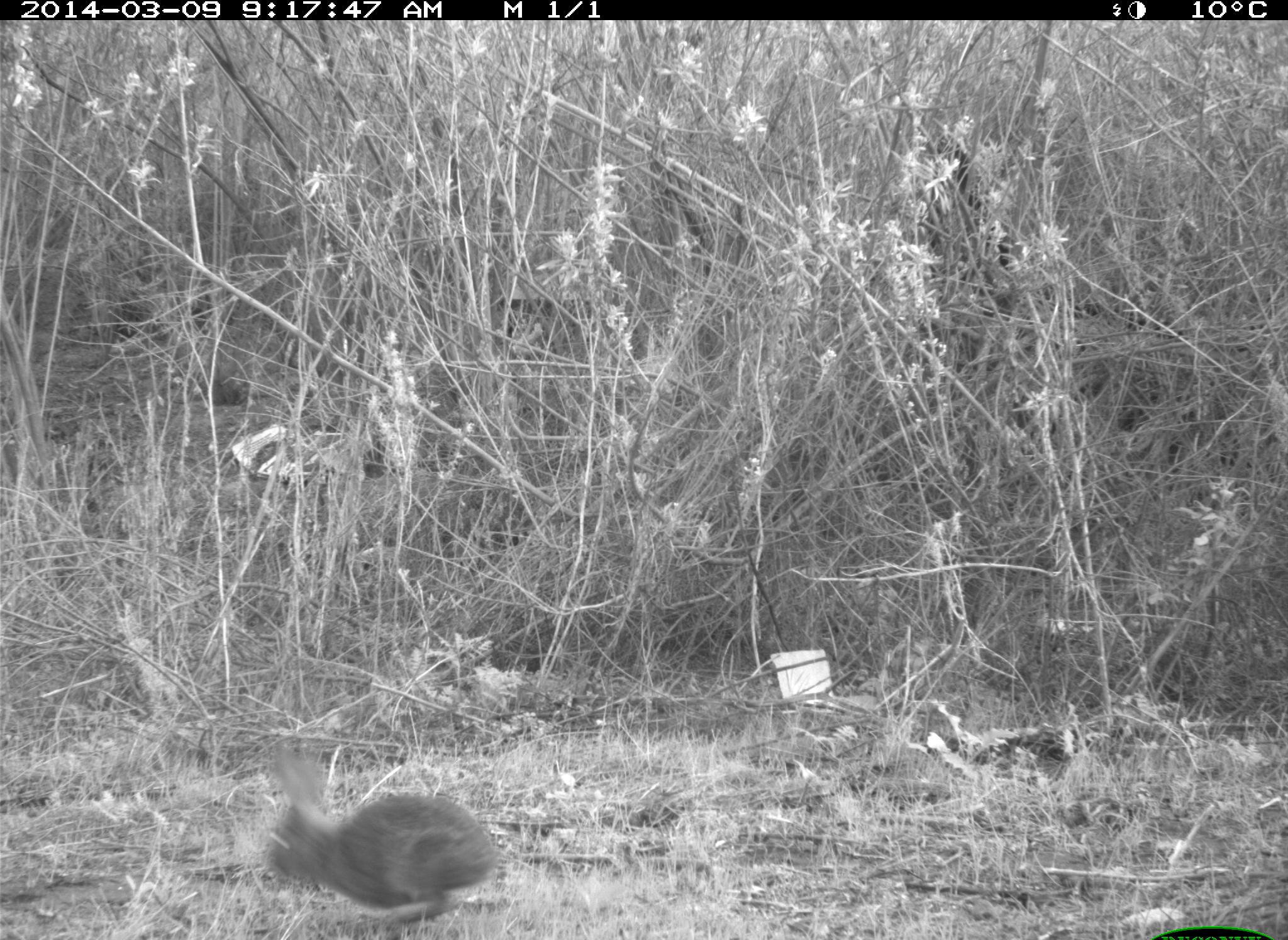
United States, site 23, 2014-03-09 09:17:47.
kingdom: Animalia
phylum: Chordata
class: Mammalia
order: Lagomorpha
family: Leporidae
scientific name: Leporidae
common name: rabbits and hares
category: rabbit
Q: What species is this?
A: Rabbit (rabbits and hares) (Leporidae).